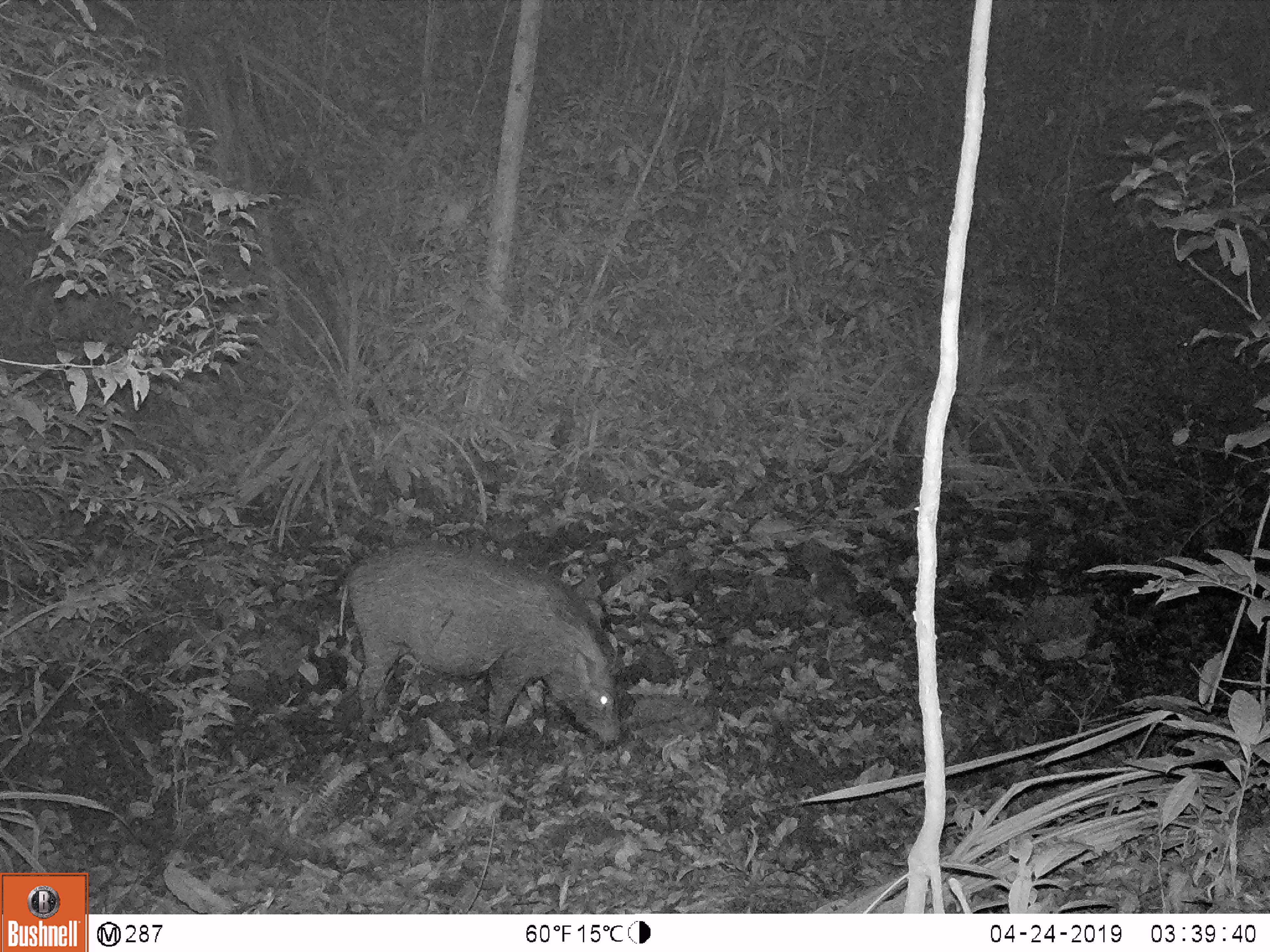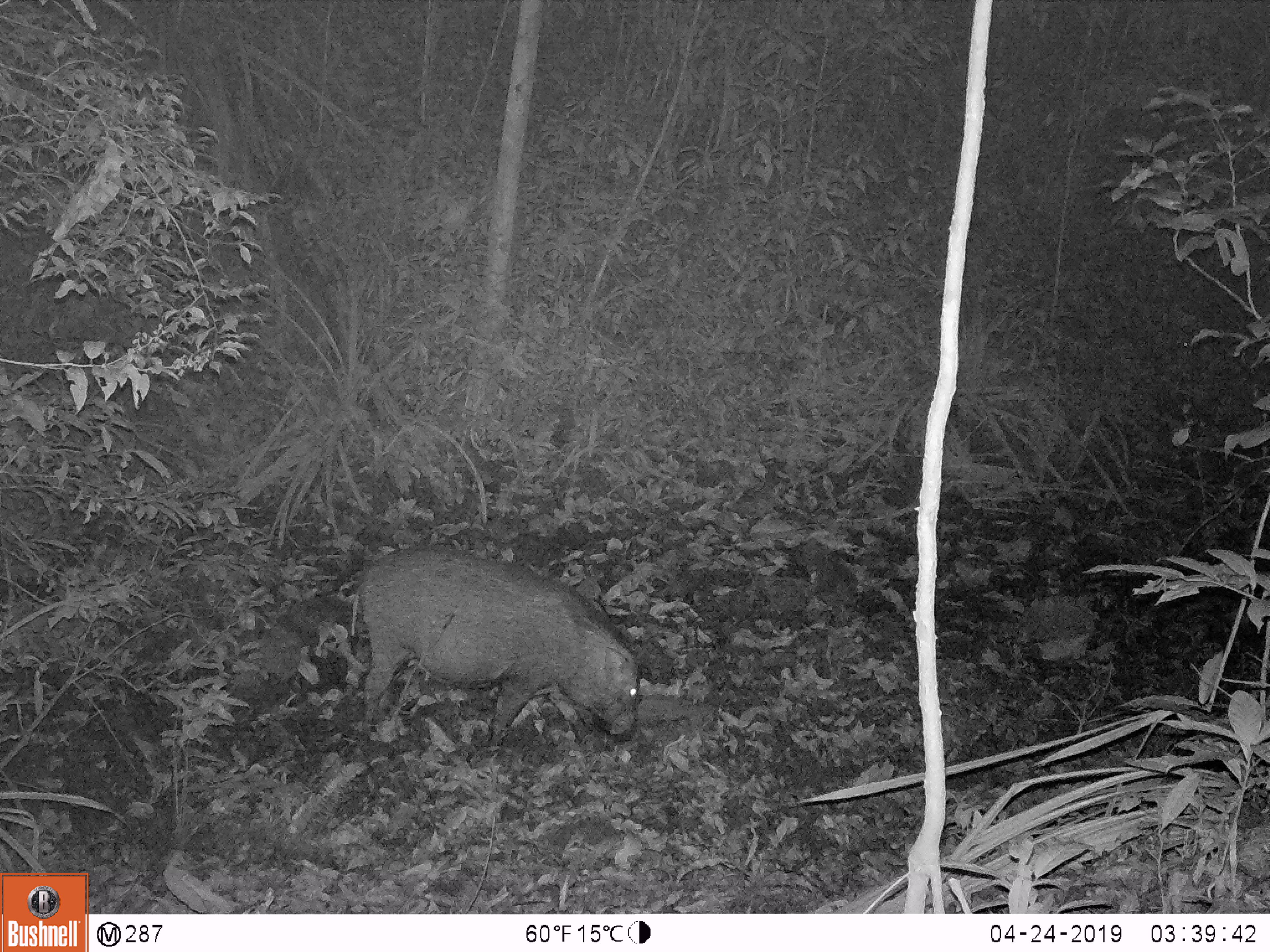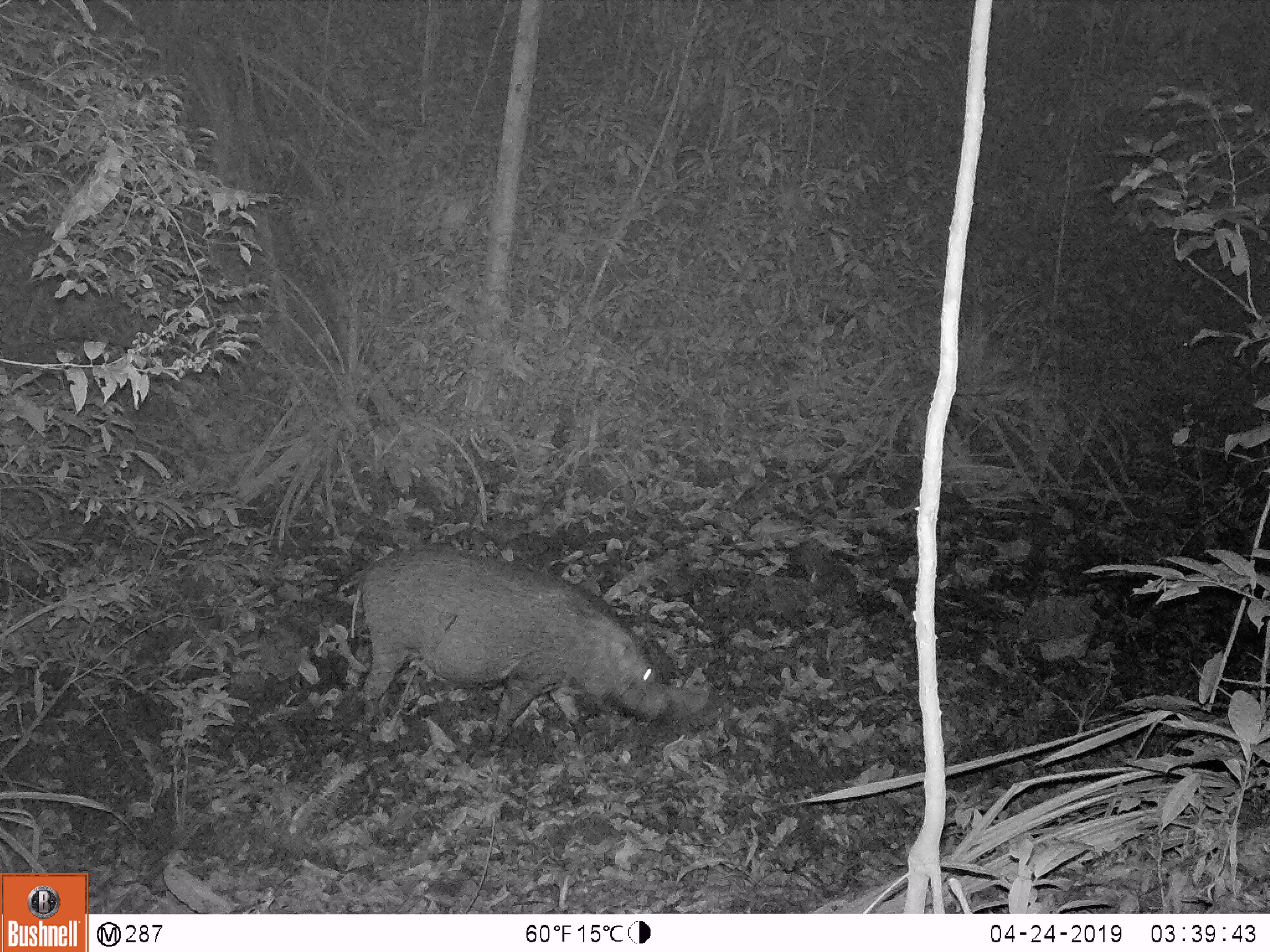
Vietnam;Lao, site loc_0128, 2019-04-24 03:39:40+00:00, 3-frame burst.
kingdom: Animalia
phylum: Chordata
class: Mammalia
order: Artiodactyla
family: Suidae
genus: Sus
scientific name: Sus scrofa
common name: eurasian wild pig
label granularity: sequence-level